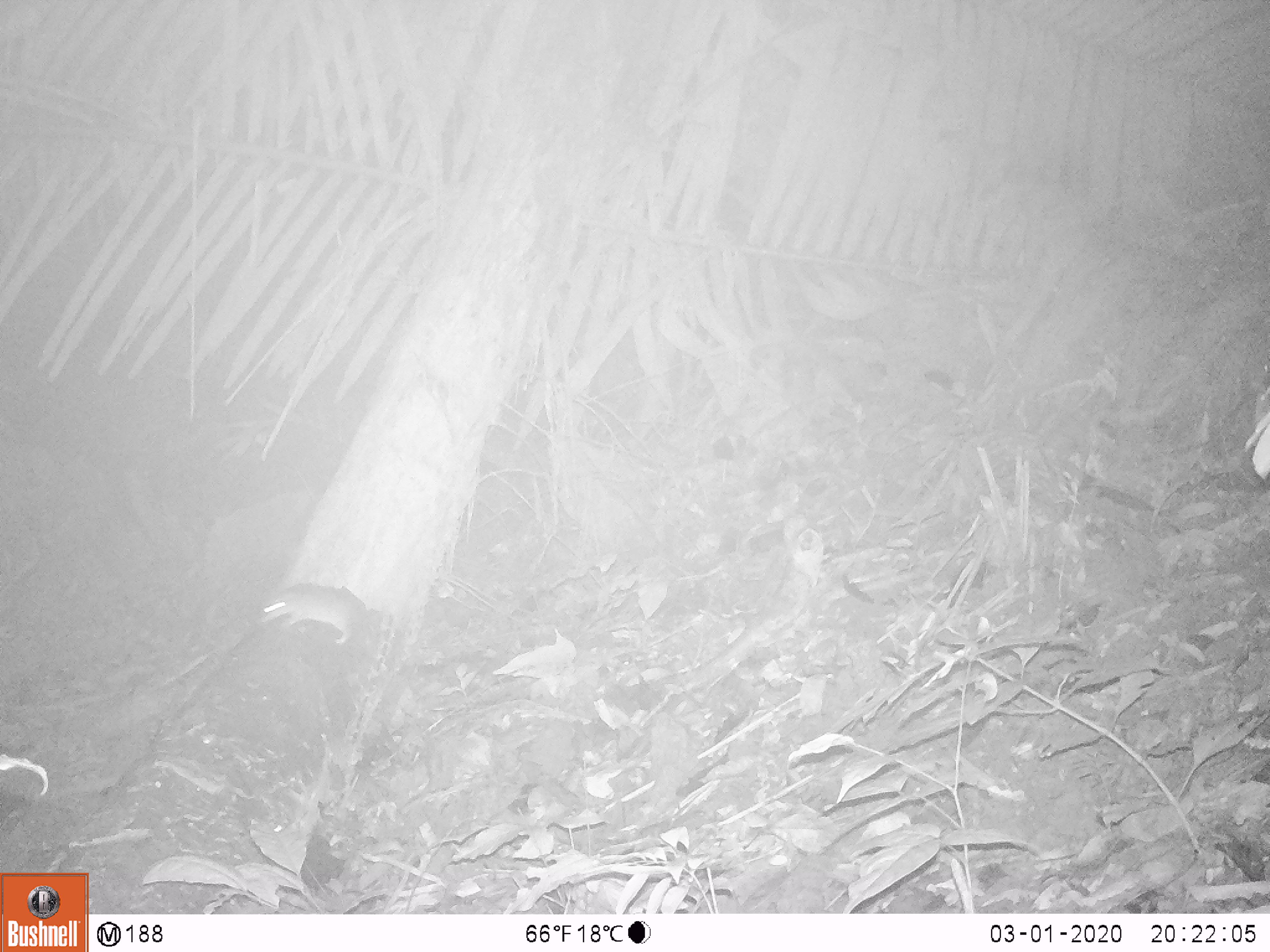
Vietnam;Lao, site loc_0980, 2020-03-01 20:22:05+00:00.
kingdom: Animalia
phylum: Chordata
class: Mammalia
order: Rodentia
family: Muridae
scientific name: Muridae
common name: old-world mice and rats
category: unidentified murid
Unidentified murid (old-world mice and rats) (Muridae). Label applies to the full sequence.